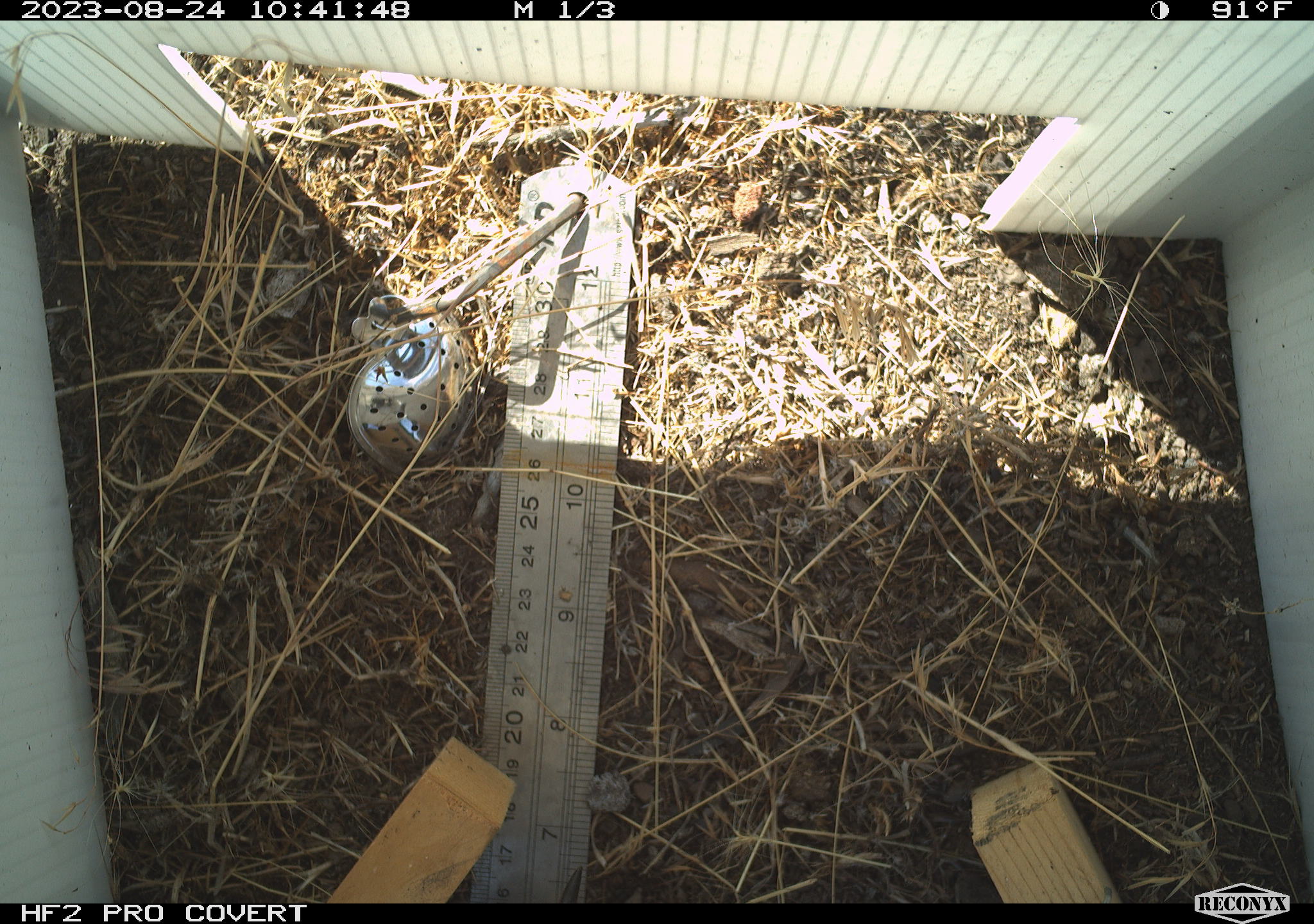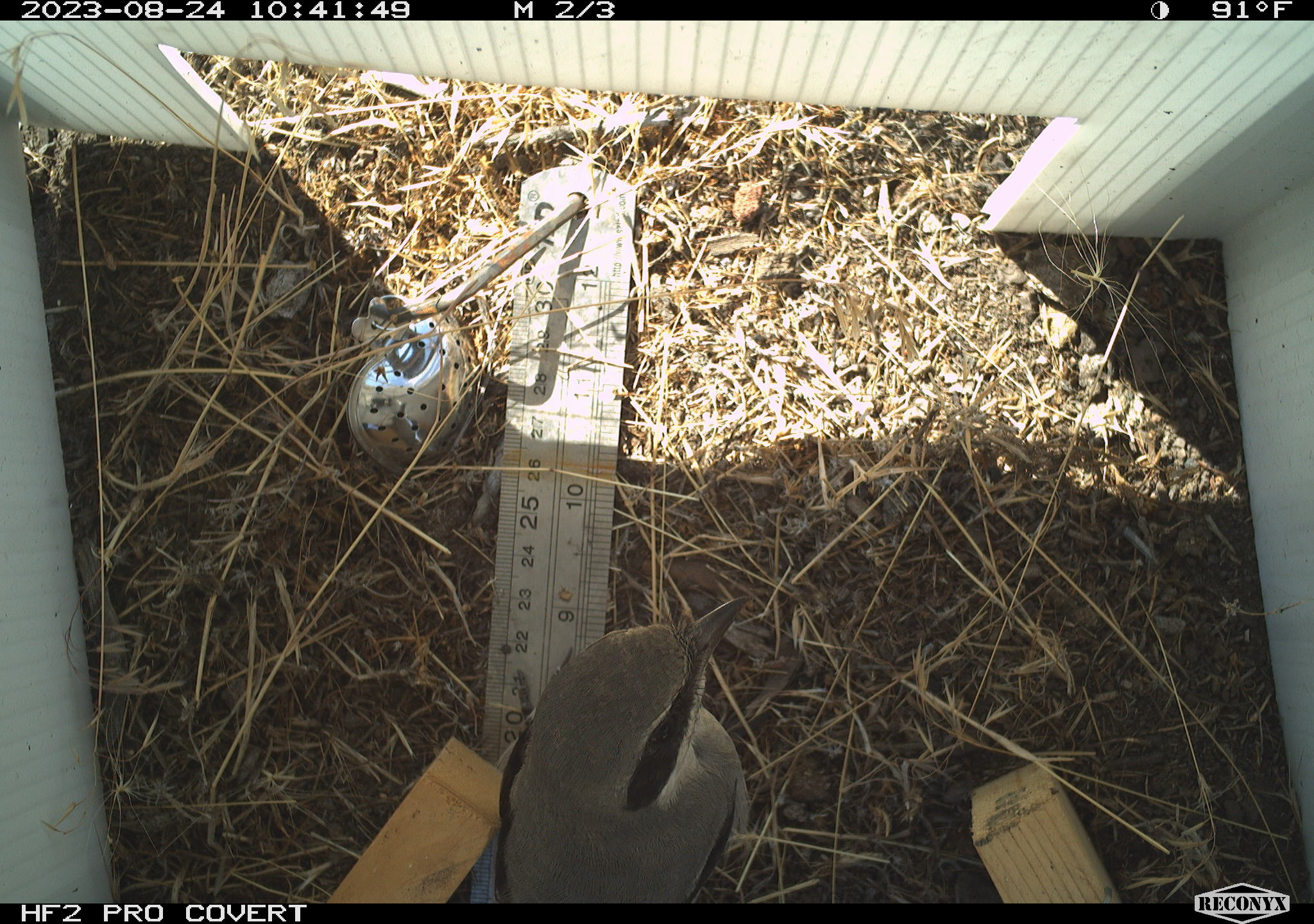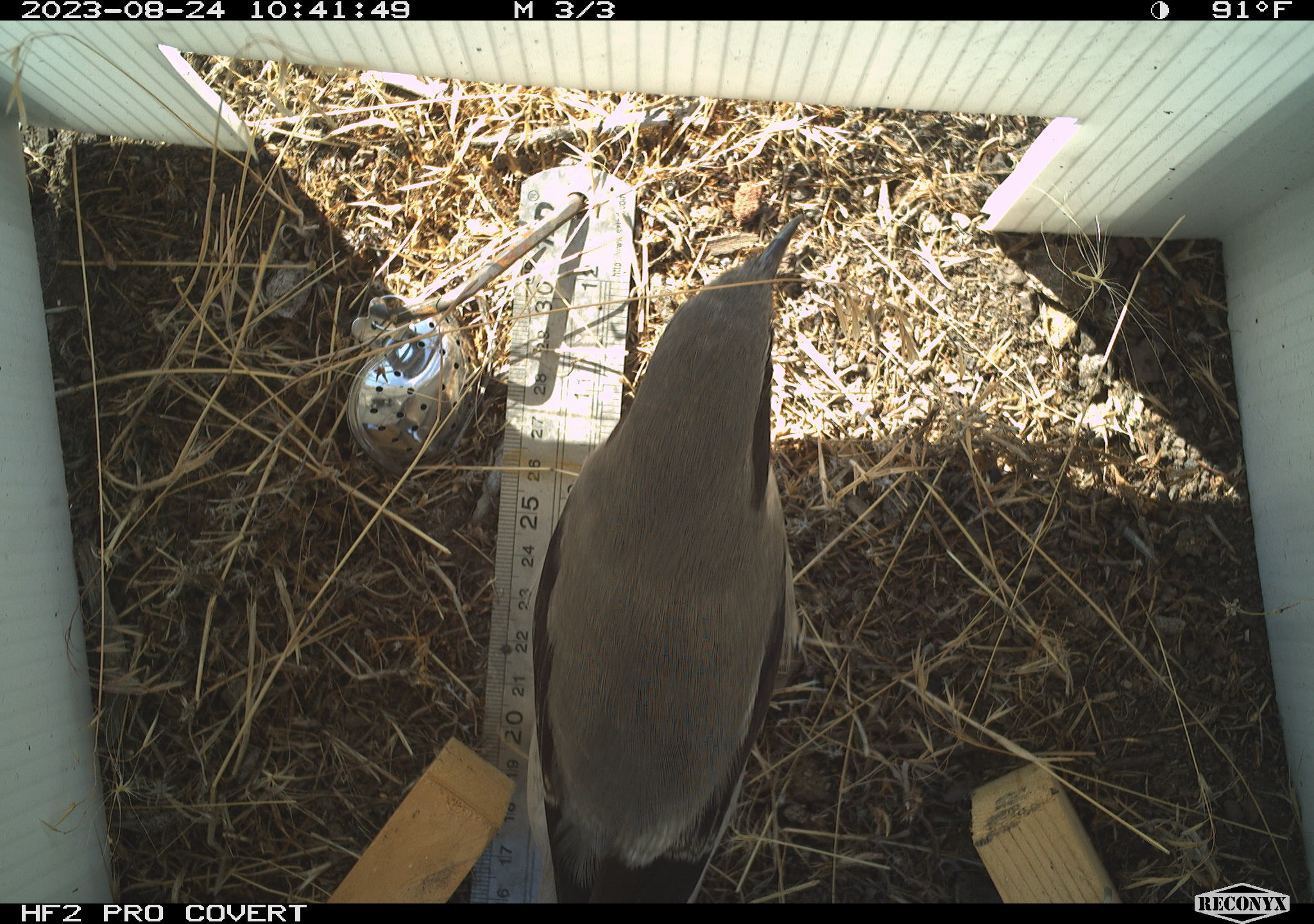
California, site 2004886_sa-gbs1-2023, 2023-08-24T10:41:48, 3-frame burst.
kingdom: Animalia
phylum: Chordata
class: Aves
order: Passeriformes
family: Laniidae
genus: Lanius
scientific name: Lanius ludovicianus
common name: loggerhead shrike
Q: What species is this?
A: Loggerhead shrike (Lanius ludovicianus).